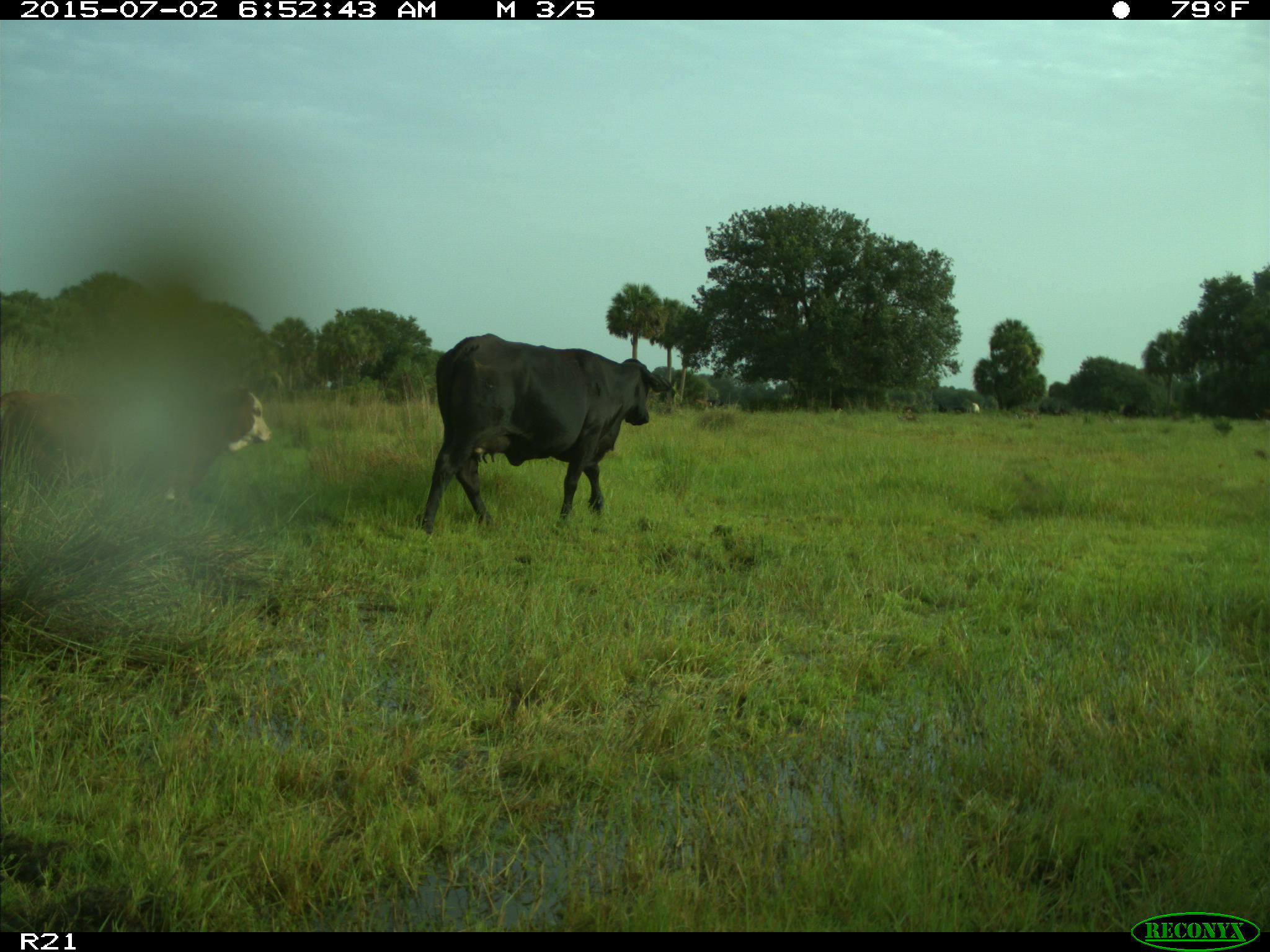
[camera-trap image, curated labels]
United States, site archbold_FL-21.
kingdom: Animalia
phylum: Chordata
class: Mammalia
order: Artiodactyla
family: Bovidae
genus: Bos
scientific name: Bos taurus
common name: domestic cow